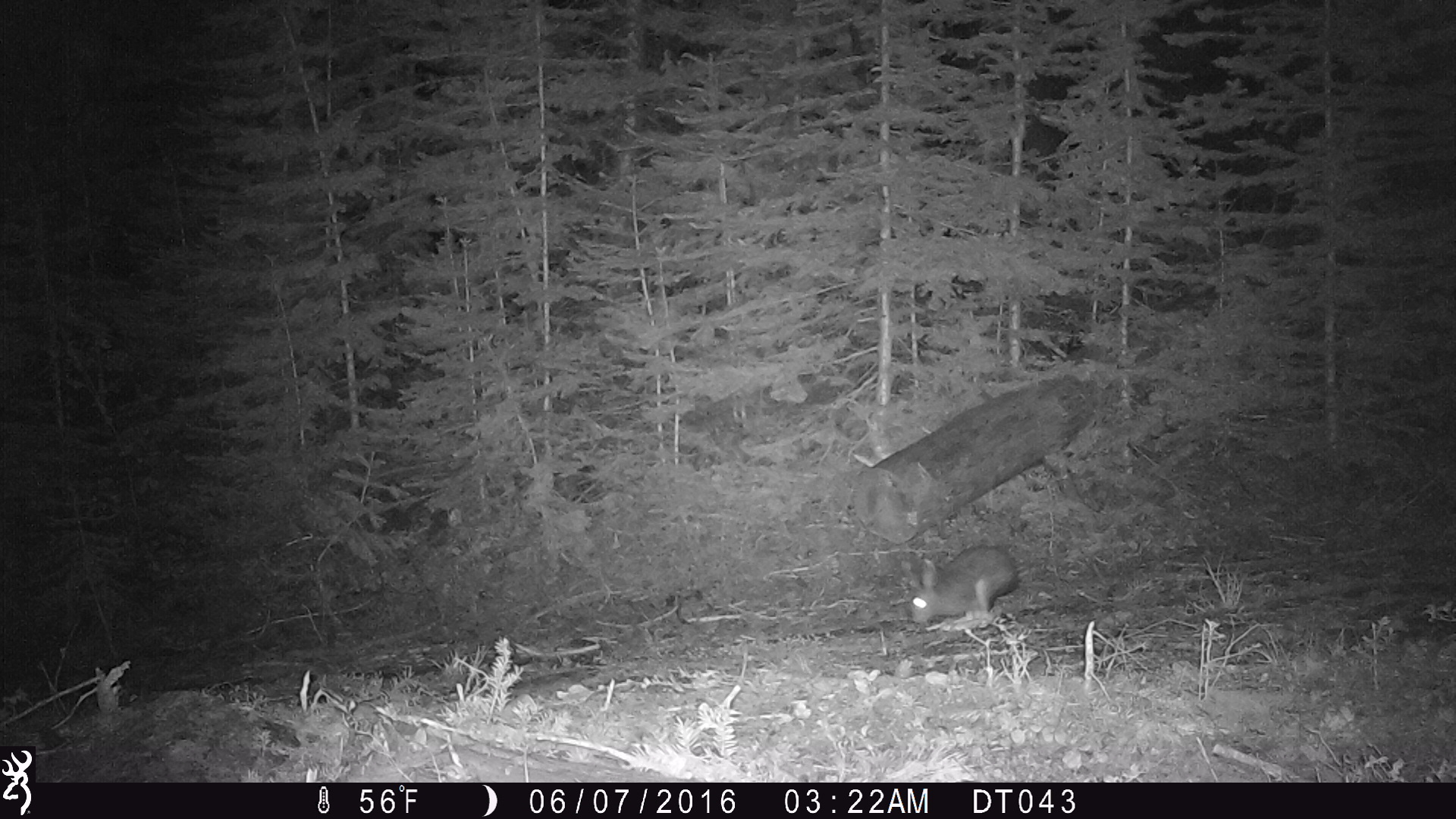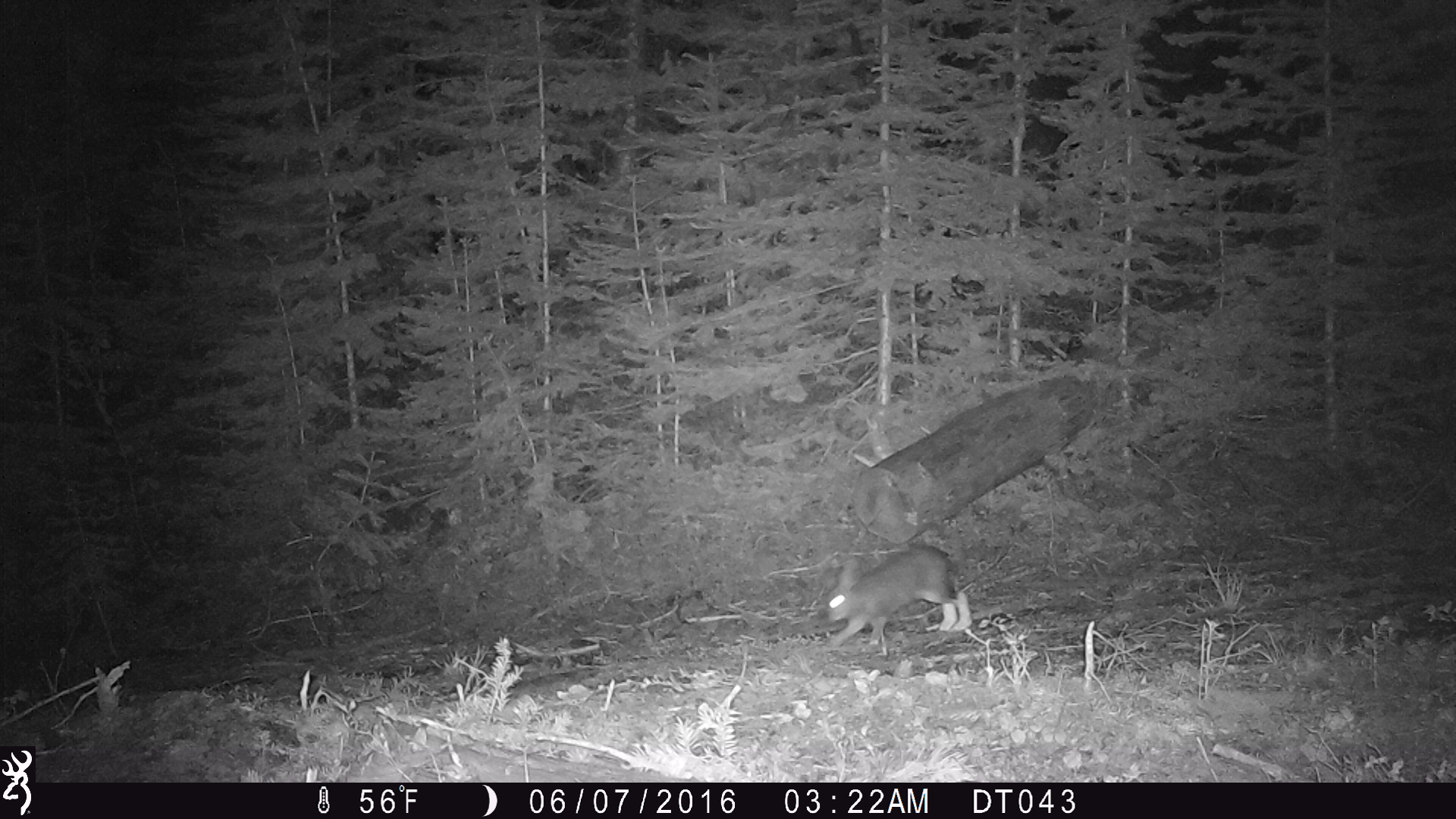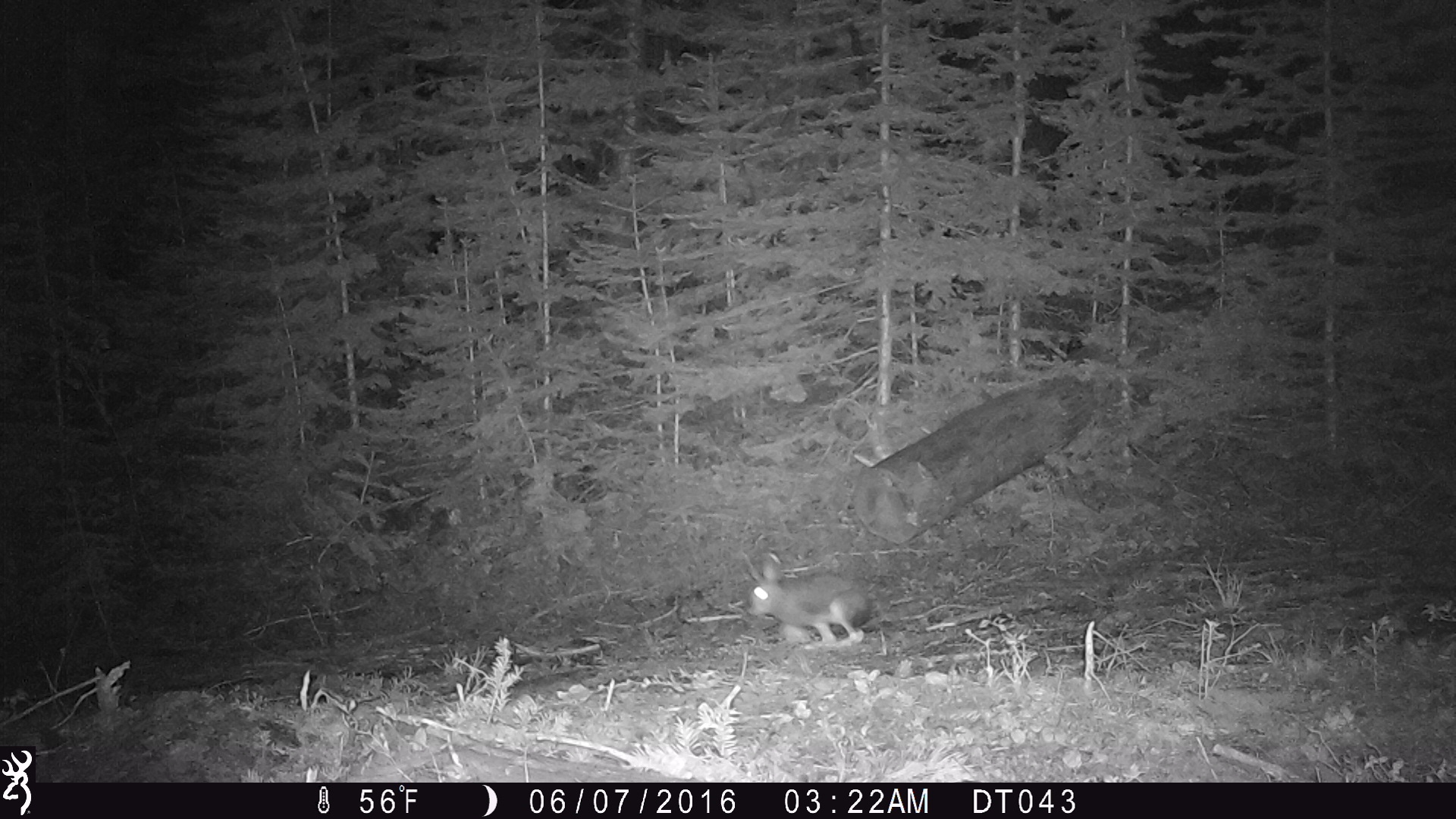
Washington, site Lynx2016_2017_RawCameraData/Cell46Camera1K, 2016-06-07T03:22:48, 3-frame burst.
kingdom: Animalia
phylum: Chordata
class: Mammalia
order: Lagomorpha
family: Leporidae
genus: Lepus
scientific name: Lepus americanus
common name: snowshoe hare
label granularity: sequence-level